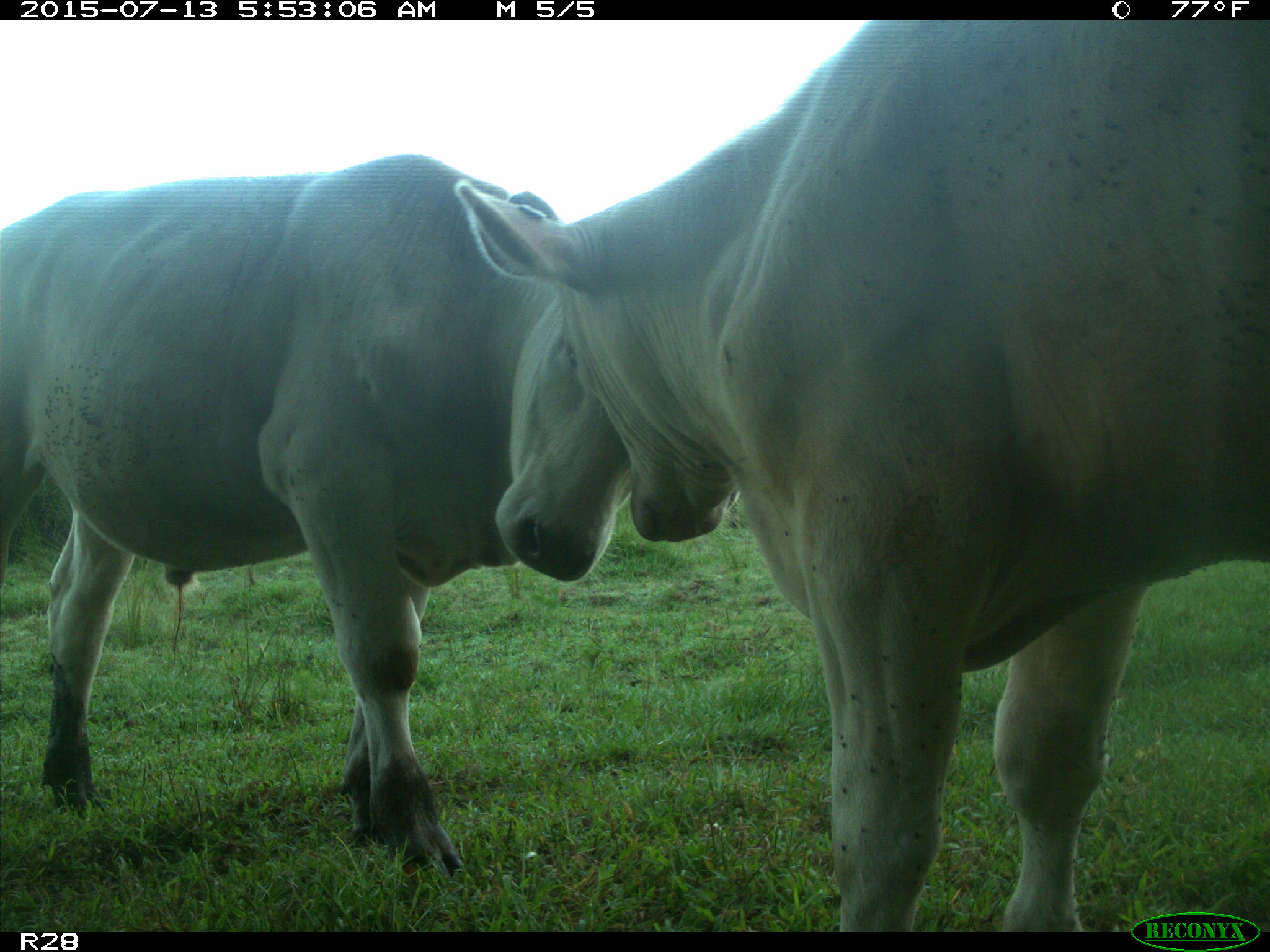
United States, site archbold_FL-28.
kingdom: Animalia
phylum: Chordata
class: Mammalia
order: Artiodactyla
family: Bovidae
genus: Bos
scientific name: Bos taurus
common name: domestic cow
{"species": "Bos taurus (domestic cow)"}